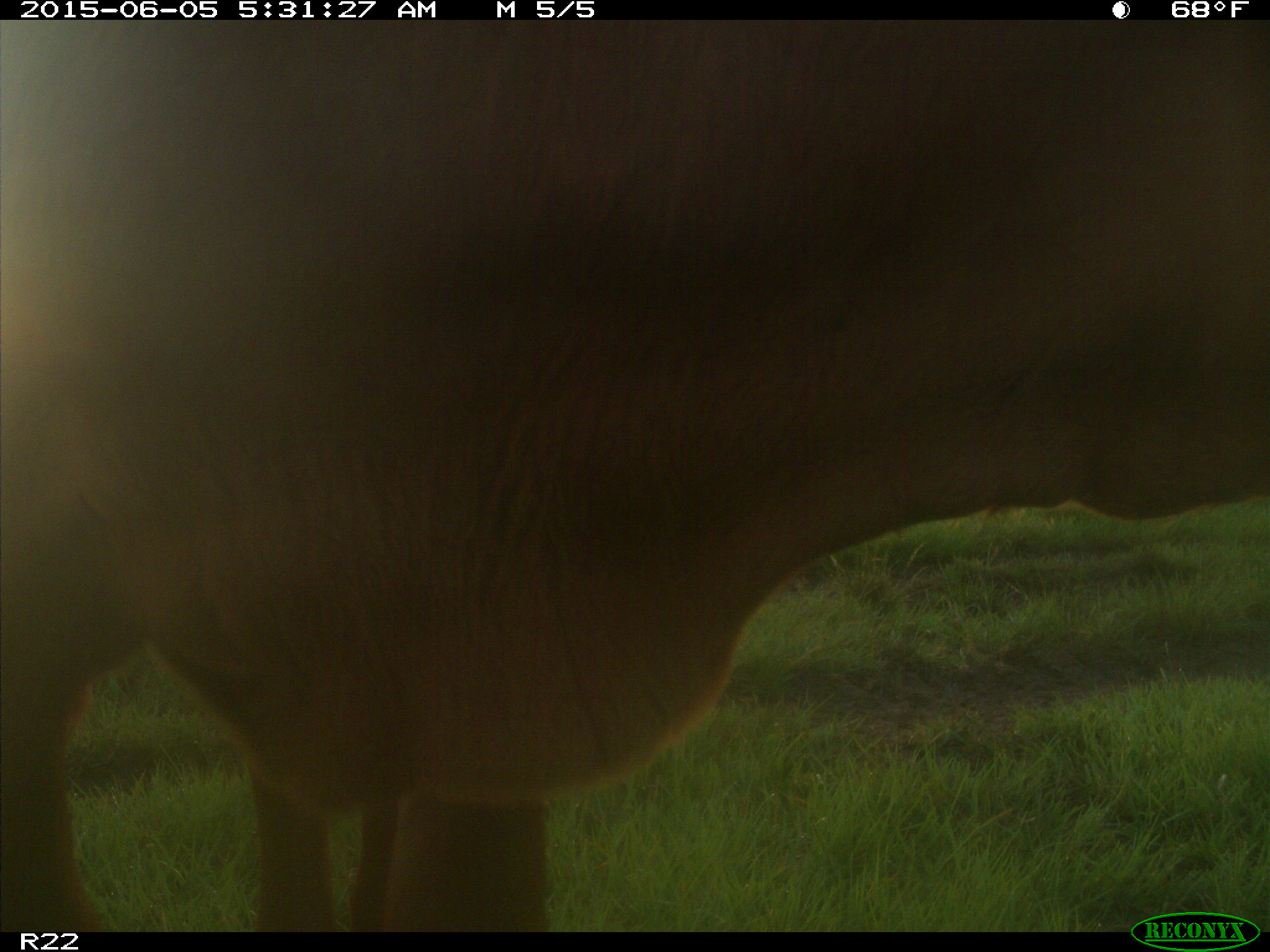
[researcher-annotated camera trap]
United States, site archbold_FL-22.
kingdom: Animalia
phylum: Chordata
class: Mammalia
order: Artiodactyla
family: Bovidae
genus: Bos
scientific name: Bos taurus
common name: domestic cow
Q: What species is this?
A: Bos taurus (domestic cow).